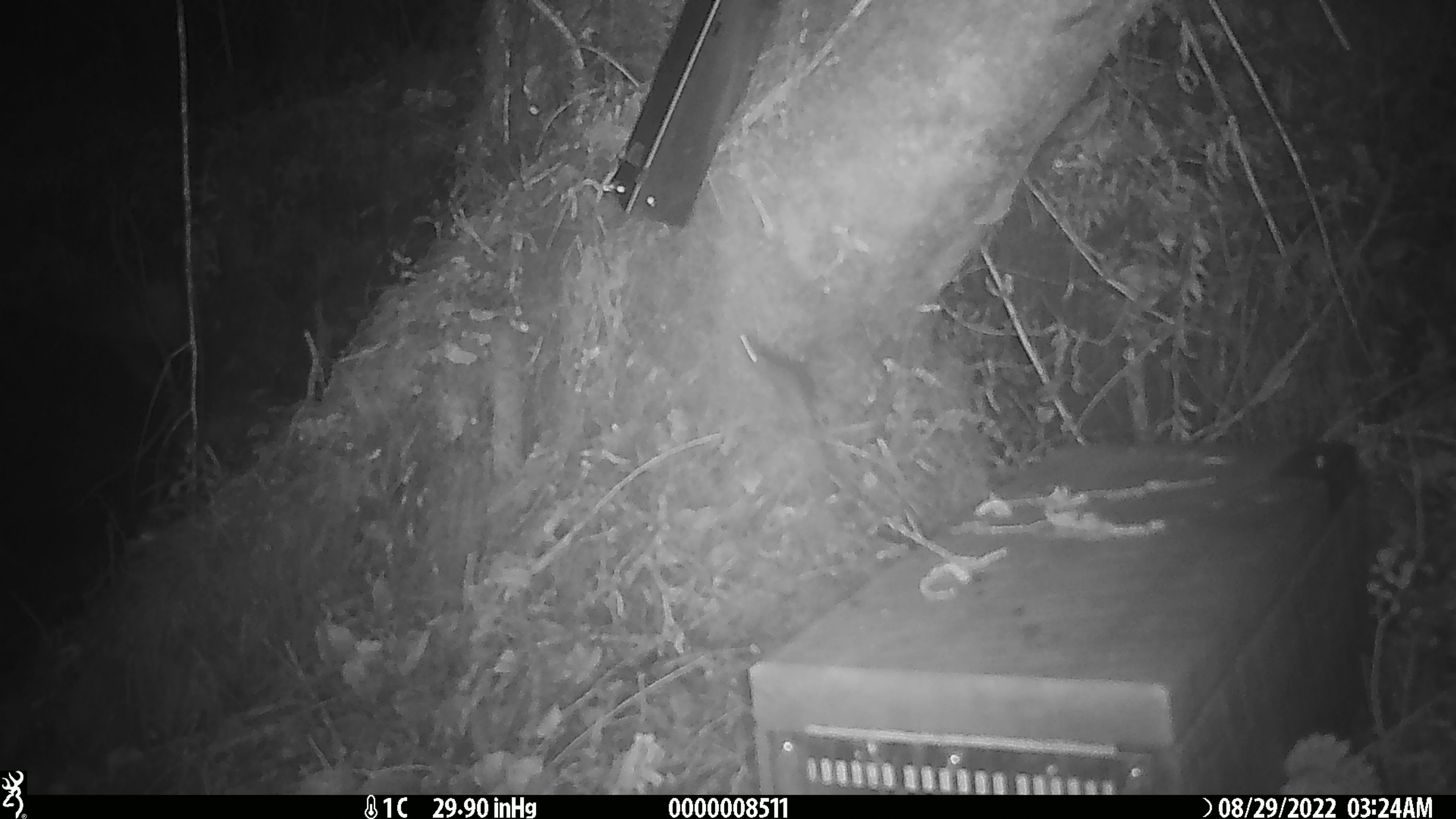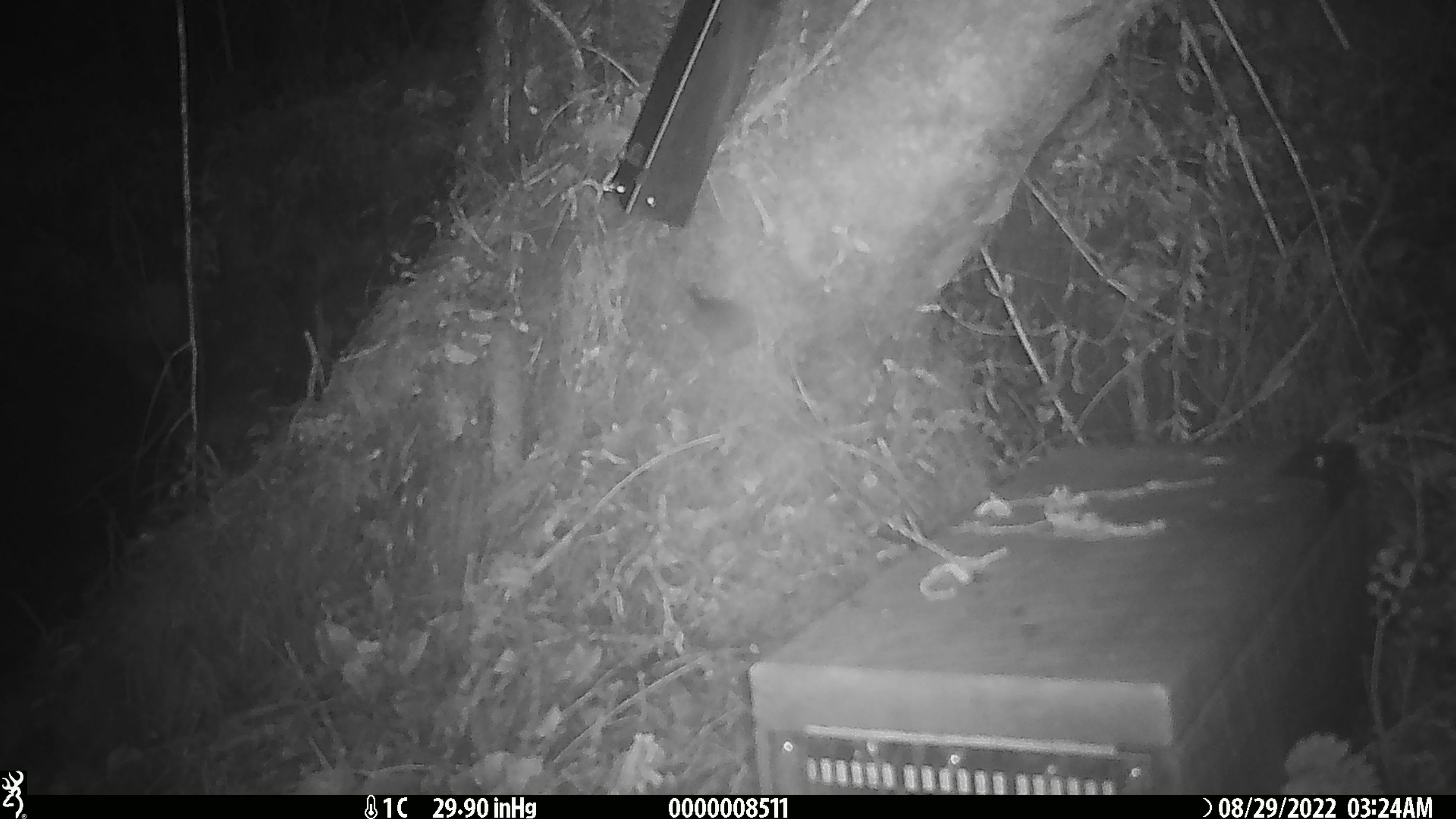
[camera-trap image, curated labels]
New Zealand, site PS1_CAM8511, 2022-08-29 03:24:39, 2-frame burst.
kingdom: Animalia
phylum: Chordata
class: Mammalia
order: Rodentia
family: Muridae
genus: Mus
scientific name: Mus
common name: mouse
Mouse (Mus).